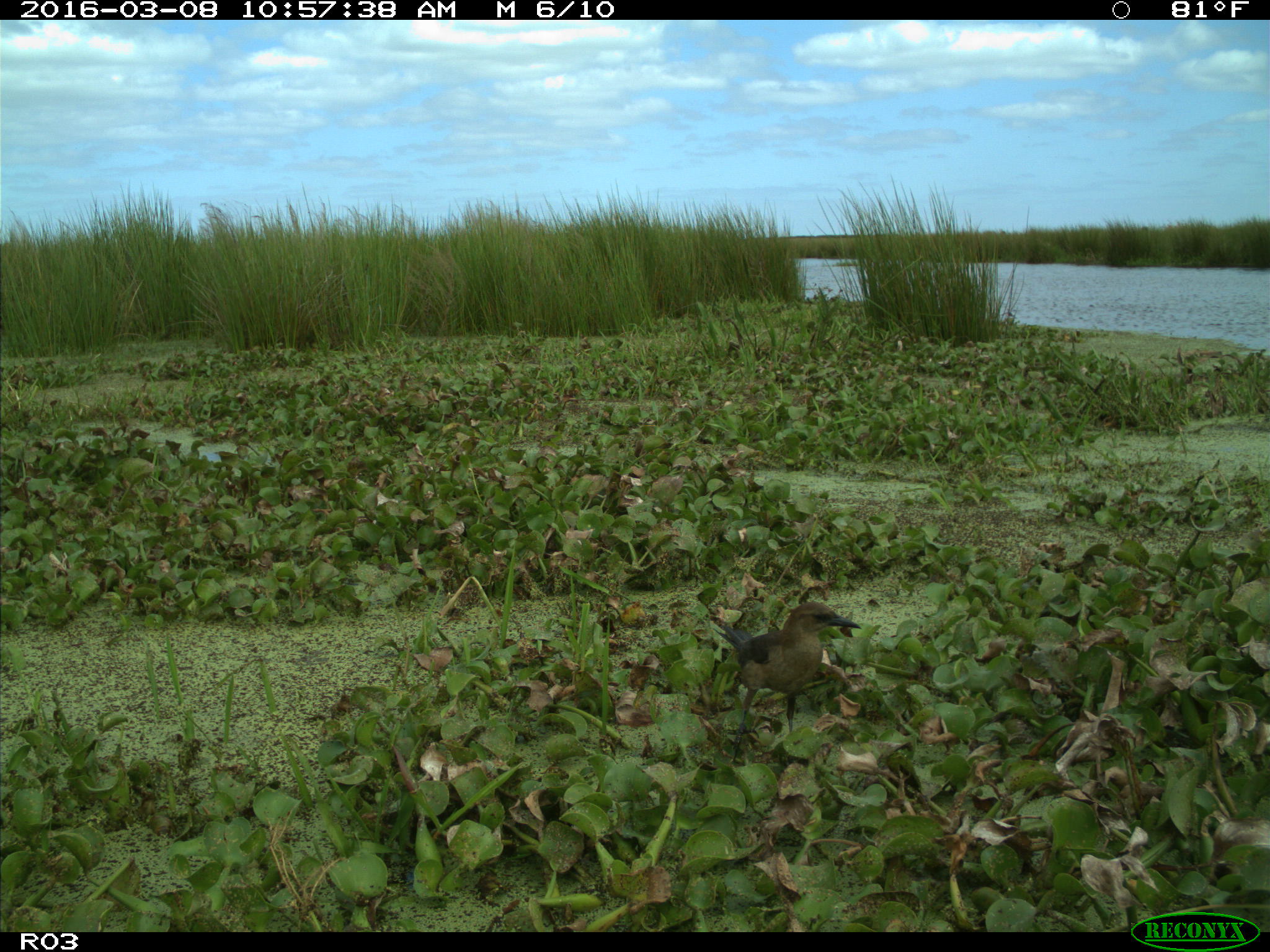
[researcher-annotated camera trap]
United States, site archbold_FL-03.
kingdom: Animalia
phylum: Chordata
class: Aves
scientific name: Aves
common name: birds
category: unidentified bird